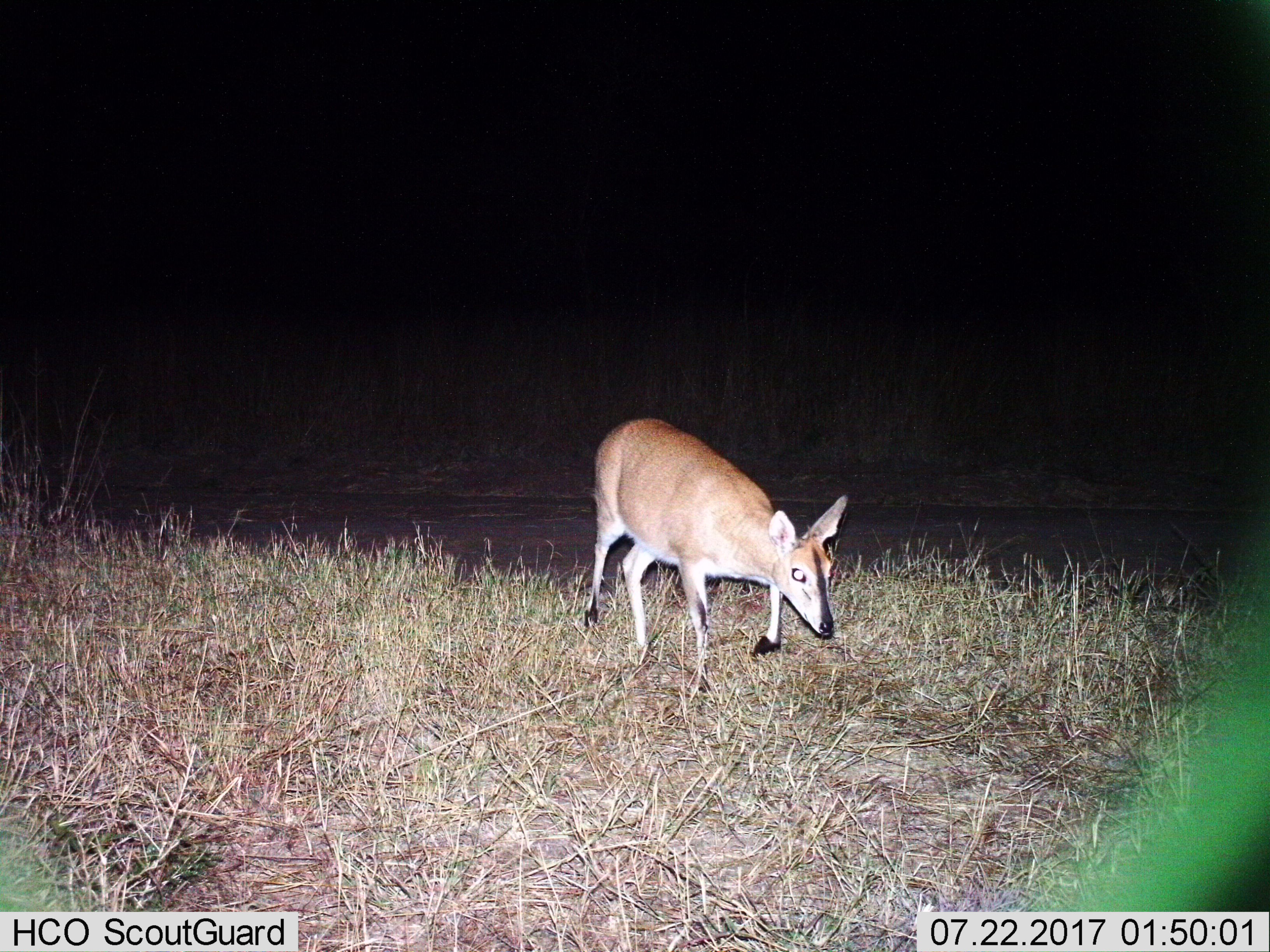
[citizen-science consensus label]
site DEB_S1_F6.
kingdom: Animalia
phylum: Chordata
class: Mammalia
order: Artiodactyla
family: Bovidae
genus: Sylvicapra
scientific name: Sylvicapra grimmia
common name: common duiker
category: duikercommongrey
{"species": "duikercommongrey (common duiker) (Sylvicapra grimmia)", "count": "1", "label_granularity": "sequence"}